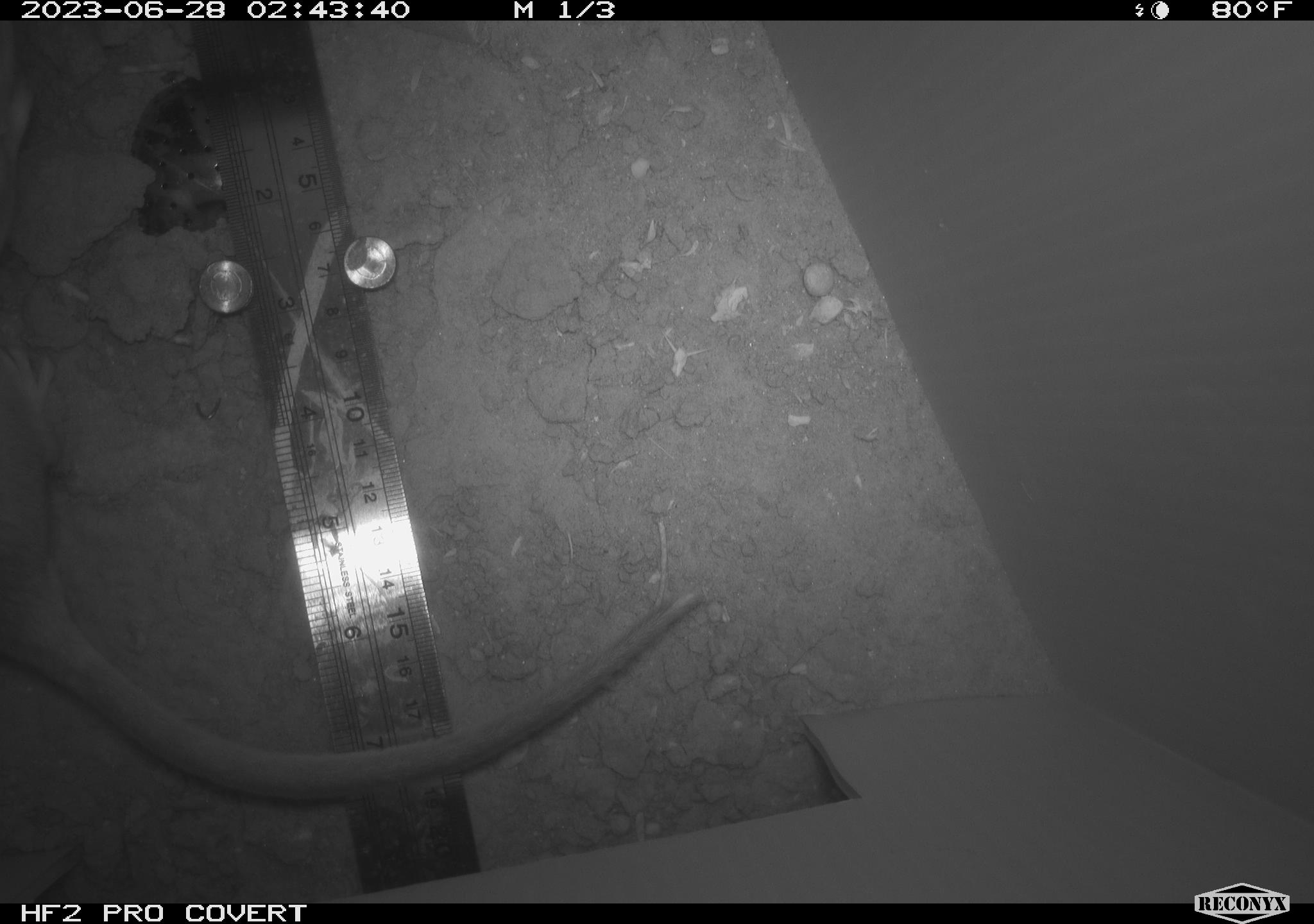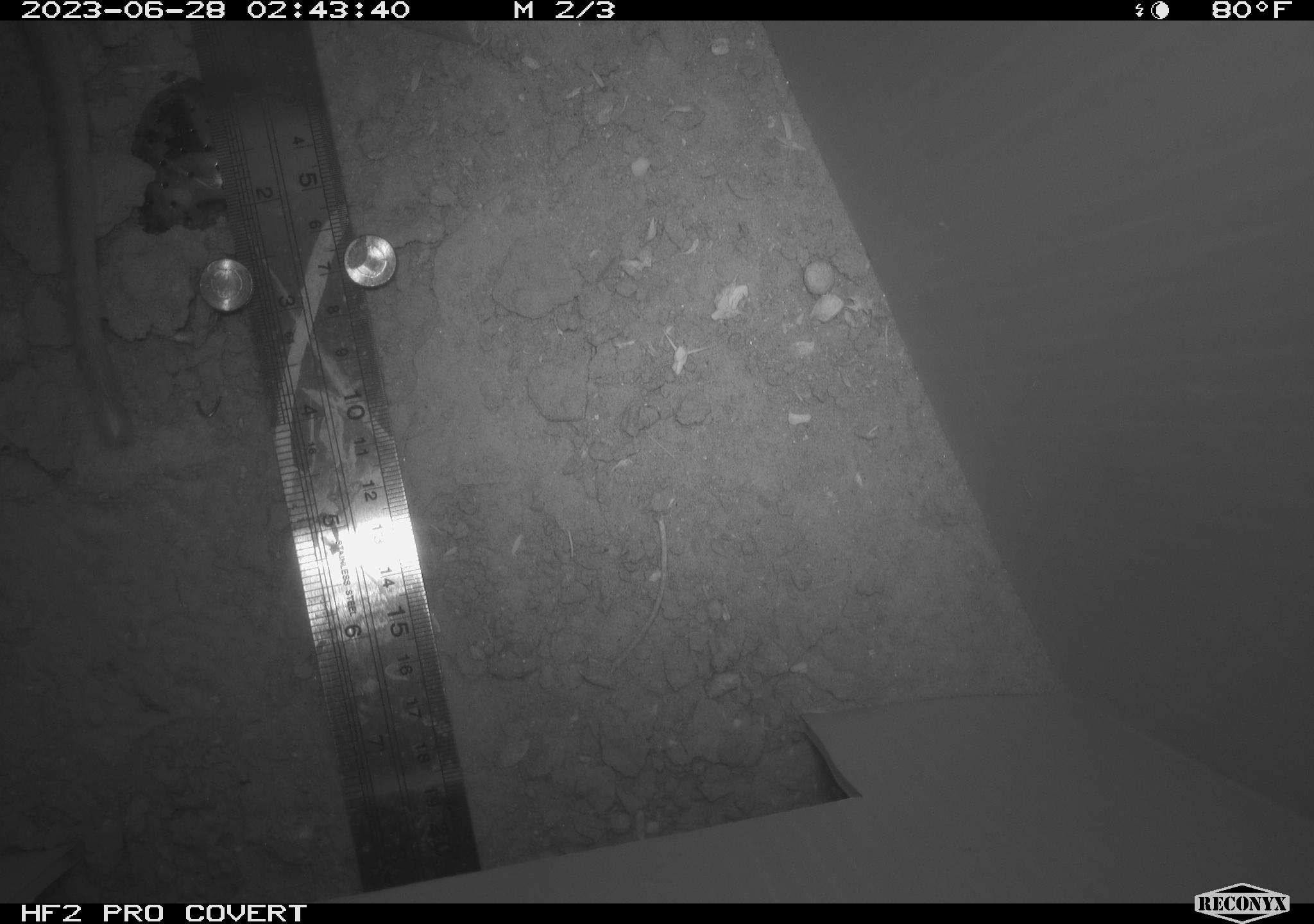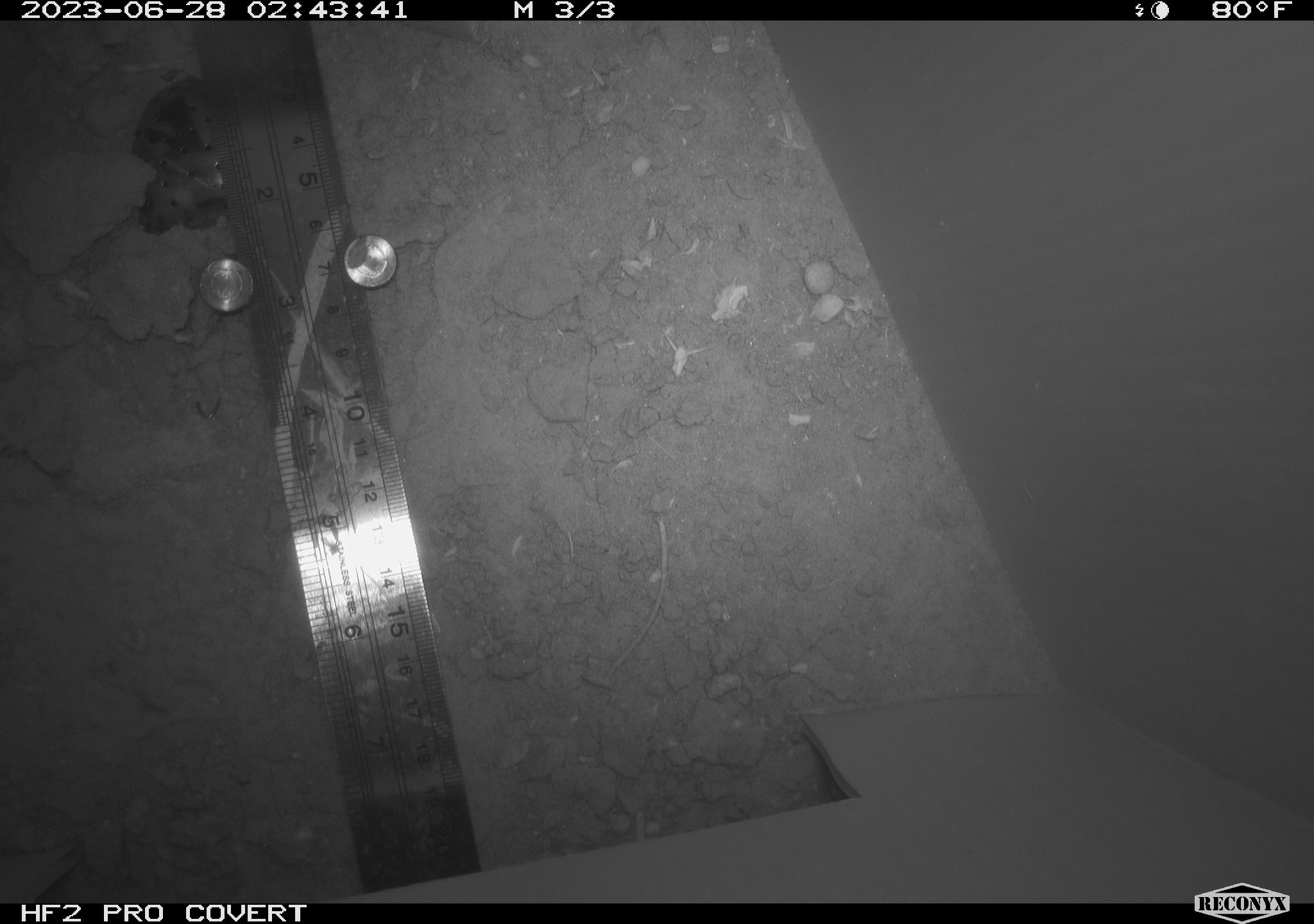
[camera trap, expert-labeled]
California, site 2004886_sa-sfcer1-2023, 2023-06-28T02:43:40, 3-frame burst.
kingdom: Animalia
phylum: Chordata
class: Mammalia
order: Rodentia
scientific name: Rodentia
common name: mouse species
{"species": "mouse species (Rodentia)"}